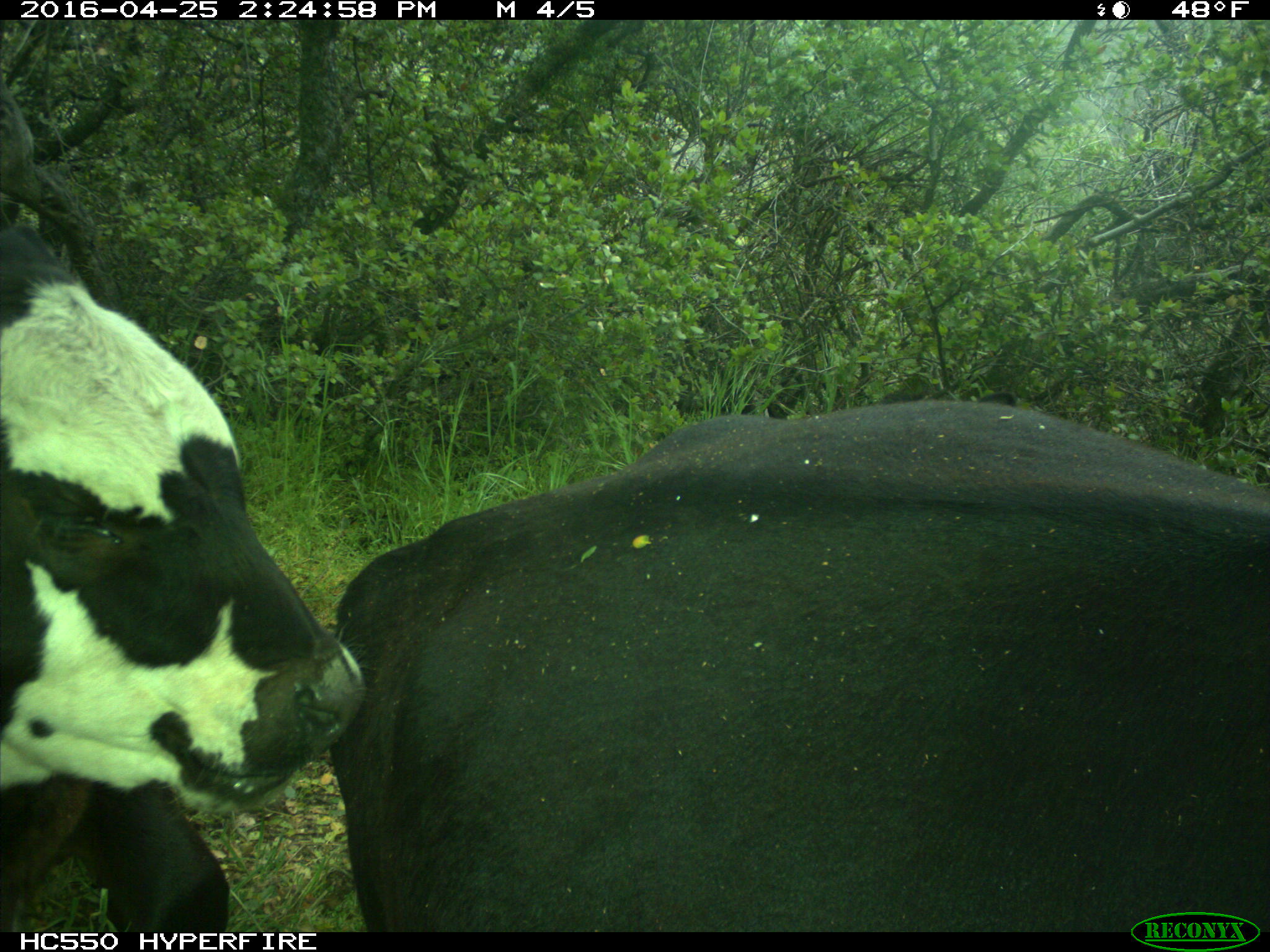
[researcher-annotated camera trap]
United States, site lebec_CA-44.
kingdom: Animalia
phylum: Chordata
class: Mammalia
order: Artiodactyla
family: Bovidae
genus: Bos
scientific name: Bos taurus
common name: domestic cow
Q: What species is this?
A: Bos taurus (domestic cow).